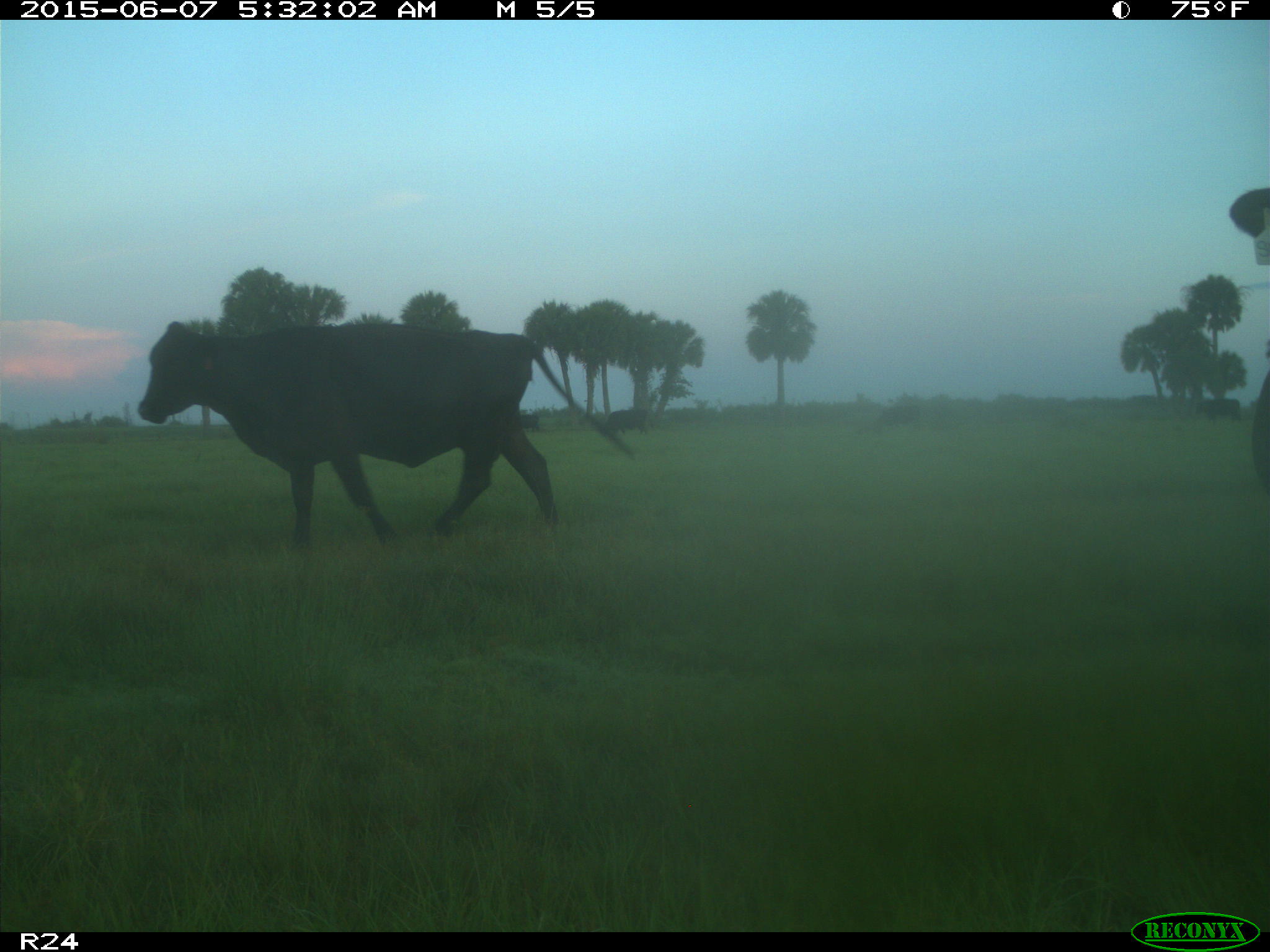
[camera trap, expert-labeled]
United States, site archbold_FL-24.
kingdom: Animalia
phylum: Chordata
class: Mammalia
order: Artiodactyla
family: Bovidae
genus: Bos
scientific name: Bos taurus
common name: domestic cow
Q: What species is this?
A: Bos taurus (domestic cow).